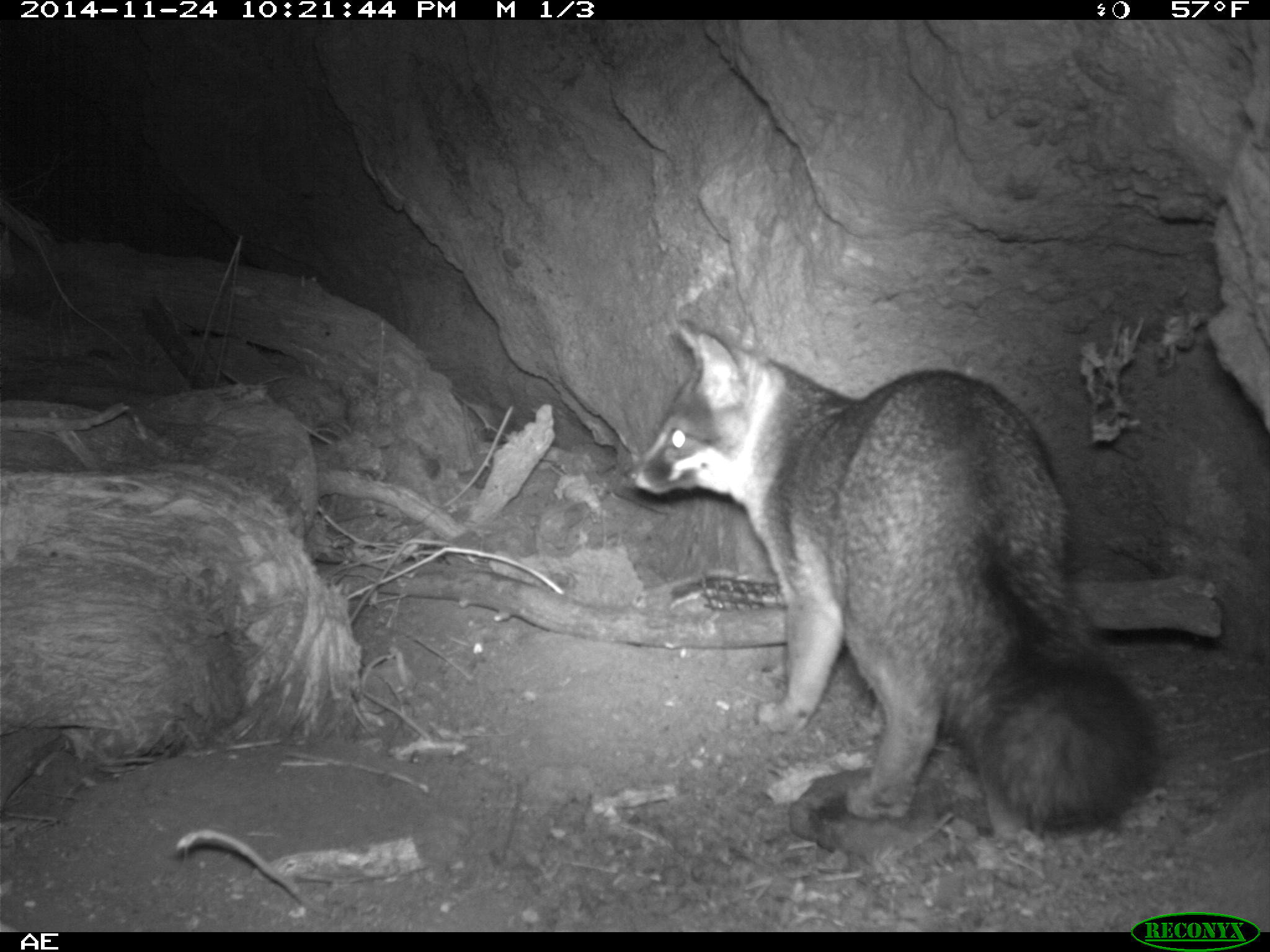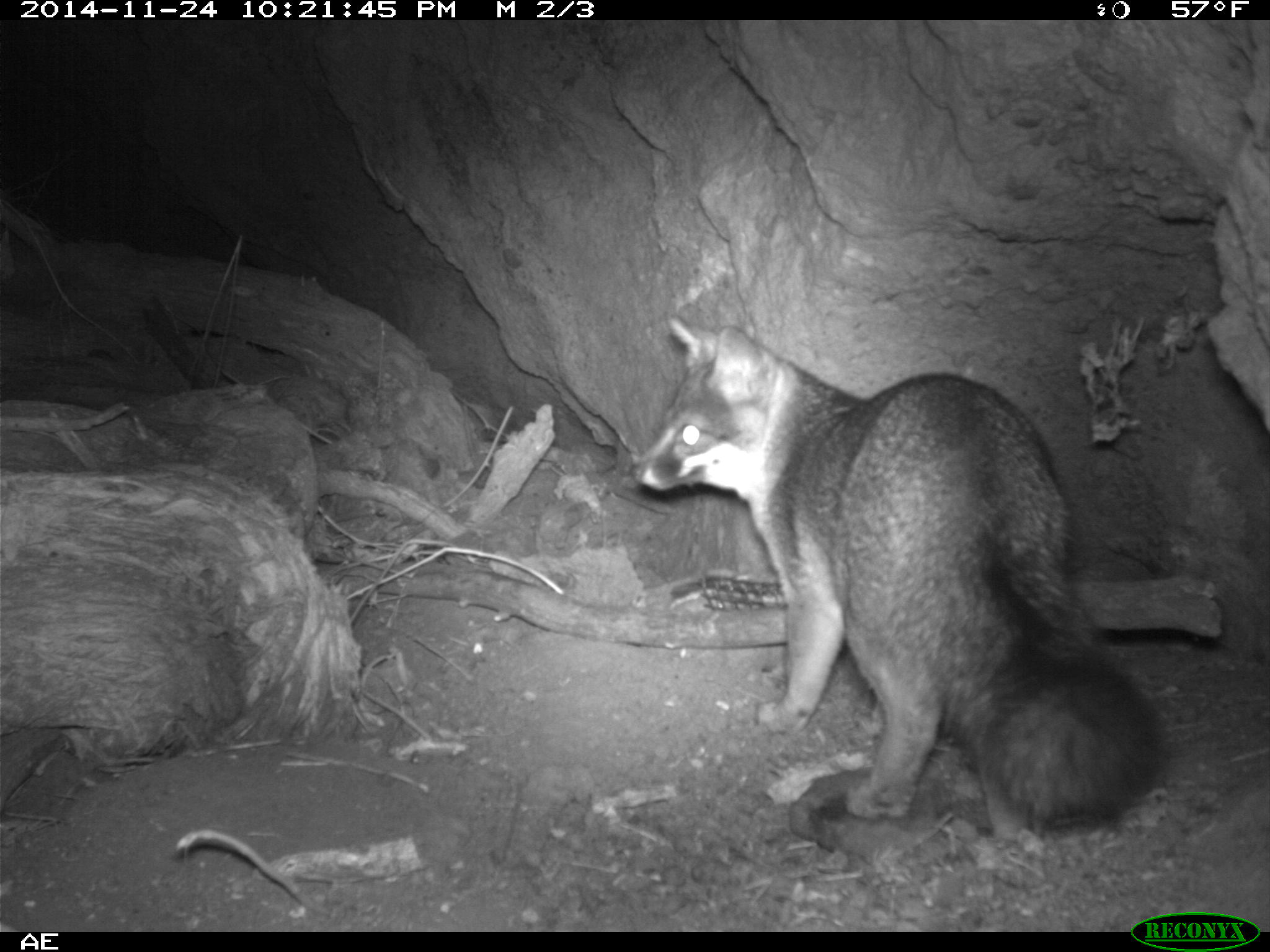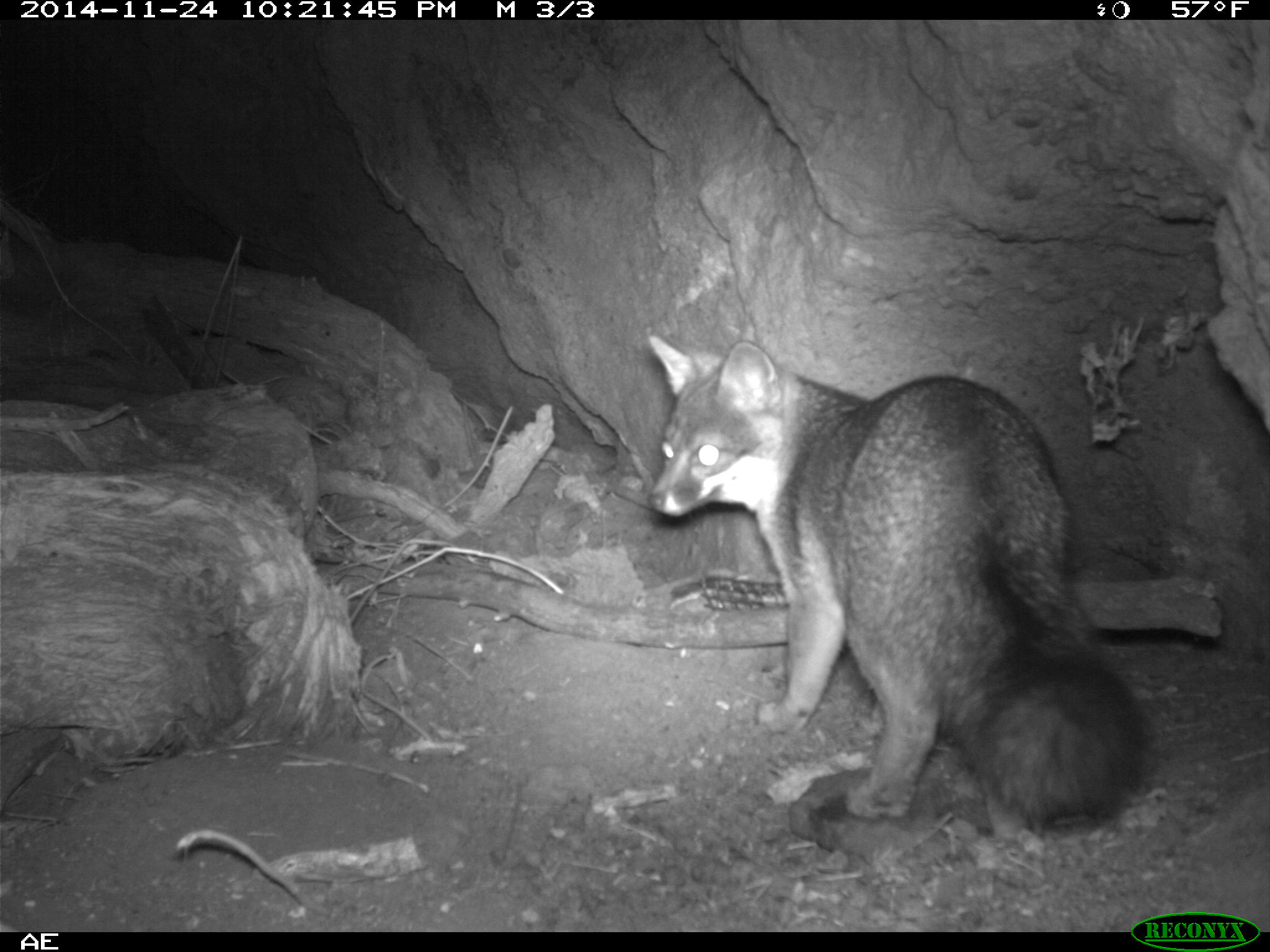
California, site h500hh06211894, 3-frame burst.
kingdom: Animalia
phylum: Chordata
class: Mammalia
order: Carnivora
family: Canidae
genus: Urocyon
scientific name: Urocyon littoralis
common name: island fox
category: fox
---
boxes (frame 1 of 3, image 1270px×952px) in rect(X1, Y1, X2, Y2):
fox: rect(623, 319, 1161, 842)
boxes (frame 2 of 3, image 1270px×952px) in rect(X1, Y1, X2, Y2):
fox: rect(631, 311, 1168, 837)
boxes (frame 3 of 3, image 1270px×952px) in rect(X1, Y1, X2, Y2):
fox: rect(647, 327, 1142, 832)